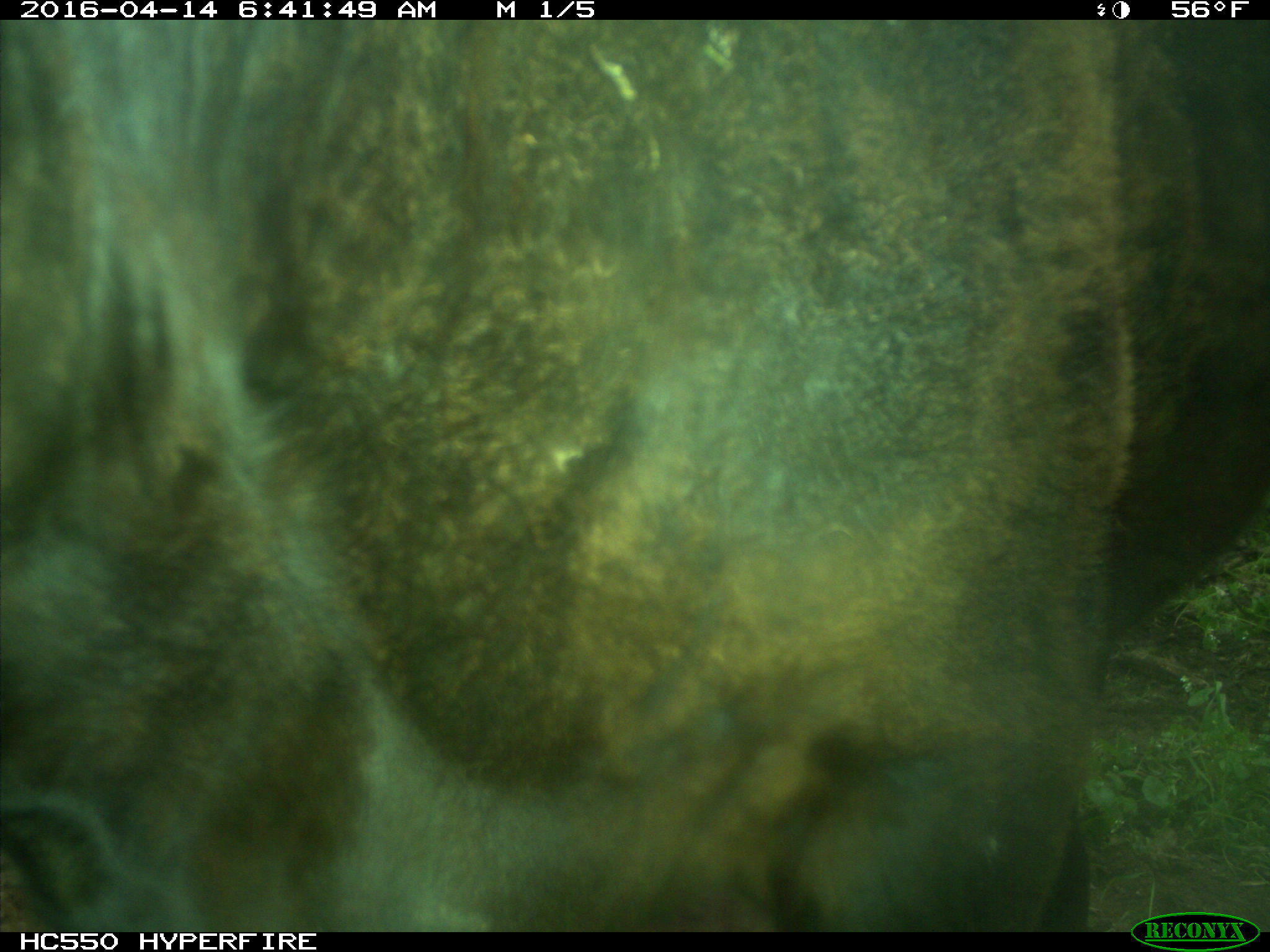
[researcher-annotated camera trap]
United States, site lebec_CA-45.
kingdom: Animalia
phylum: Chordata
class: Mammalia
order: Artiodactyla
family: Bovidae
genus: Bos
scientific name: Bos taurus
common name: domestic cow